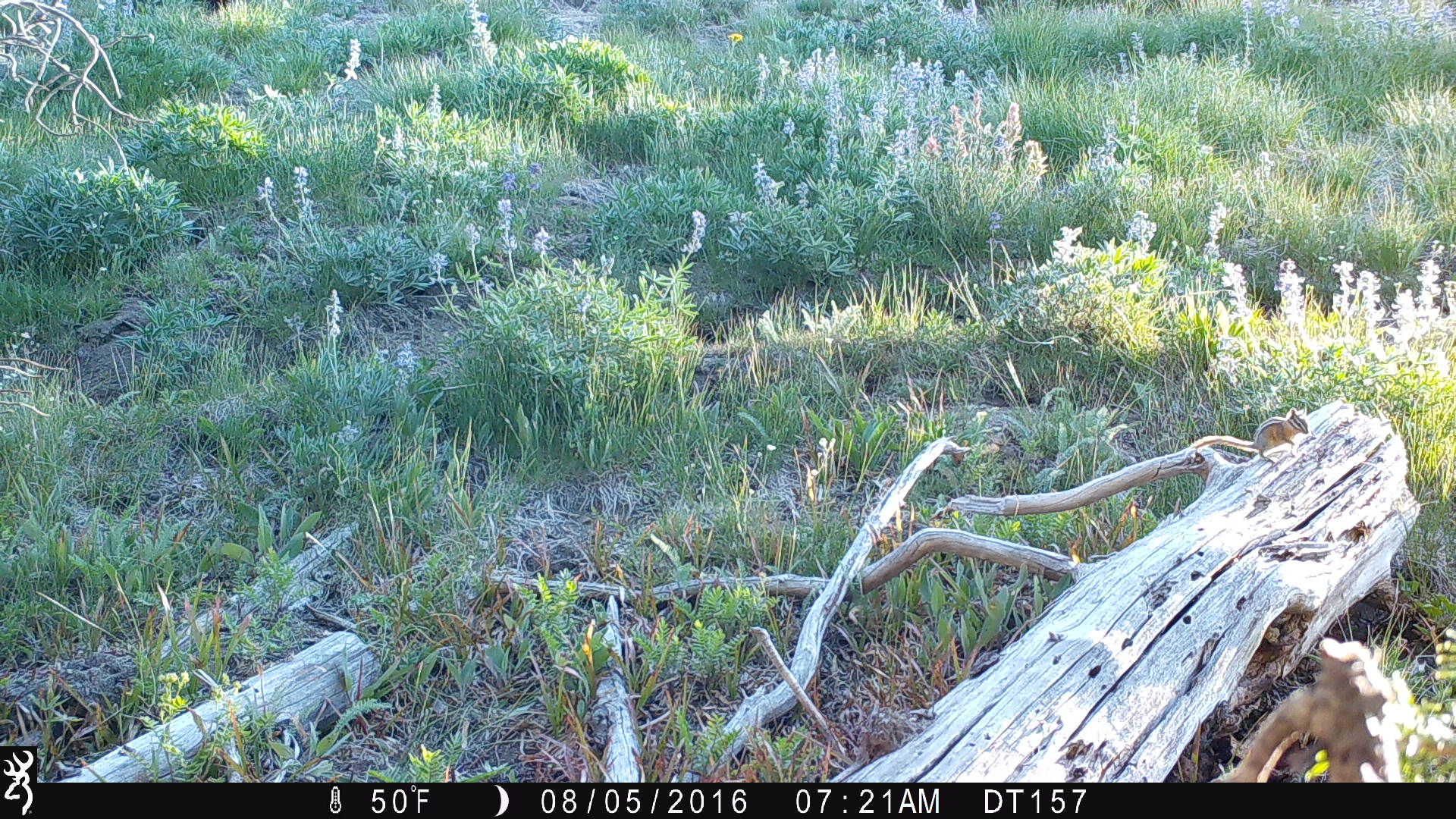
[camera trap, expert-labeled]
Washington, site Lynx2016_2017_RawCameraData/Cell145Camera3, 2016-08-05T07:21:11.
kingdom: Animalia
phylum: Chordata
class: Mammalia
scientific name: Mammalia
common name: small mammal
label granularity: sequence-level